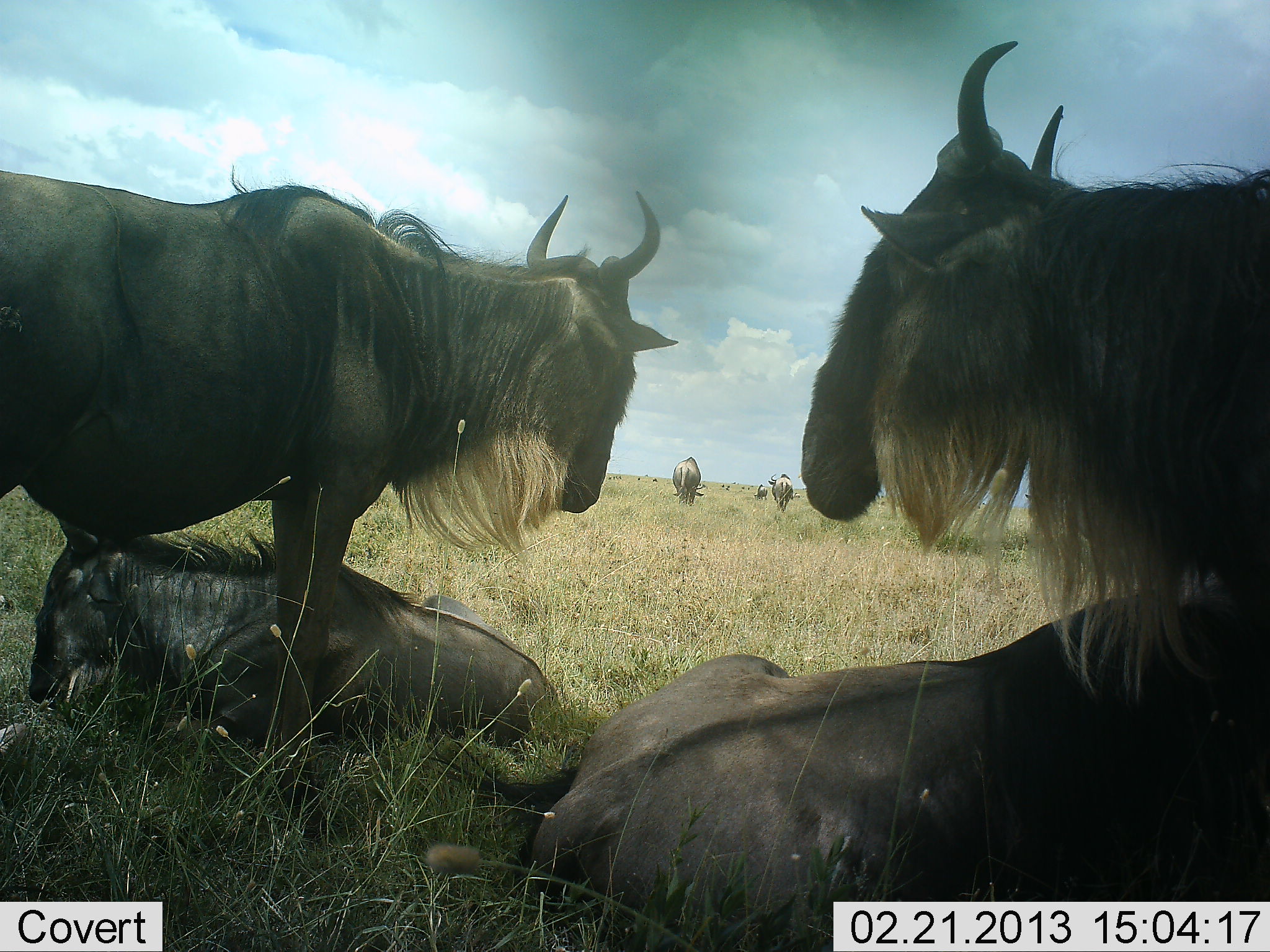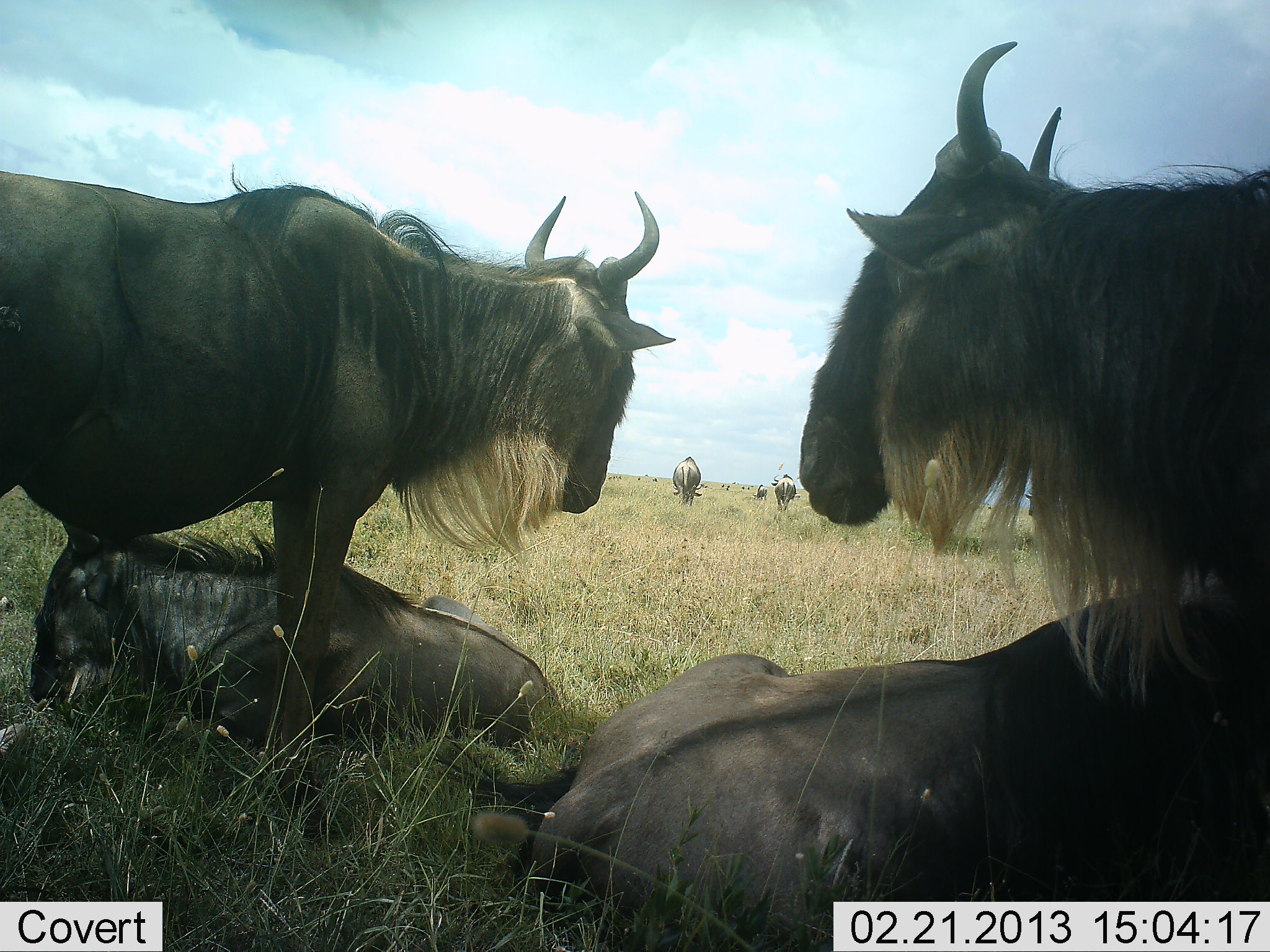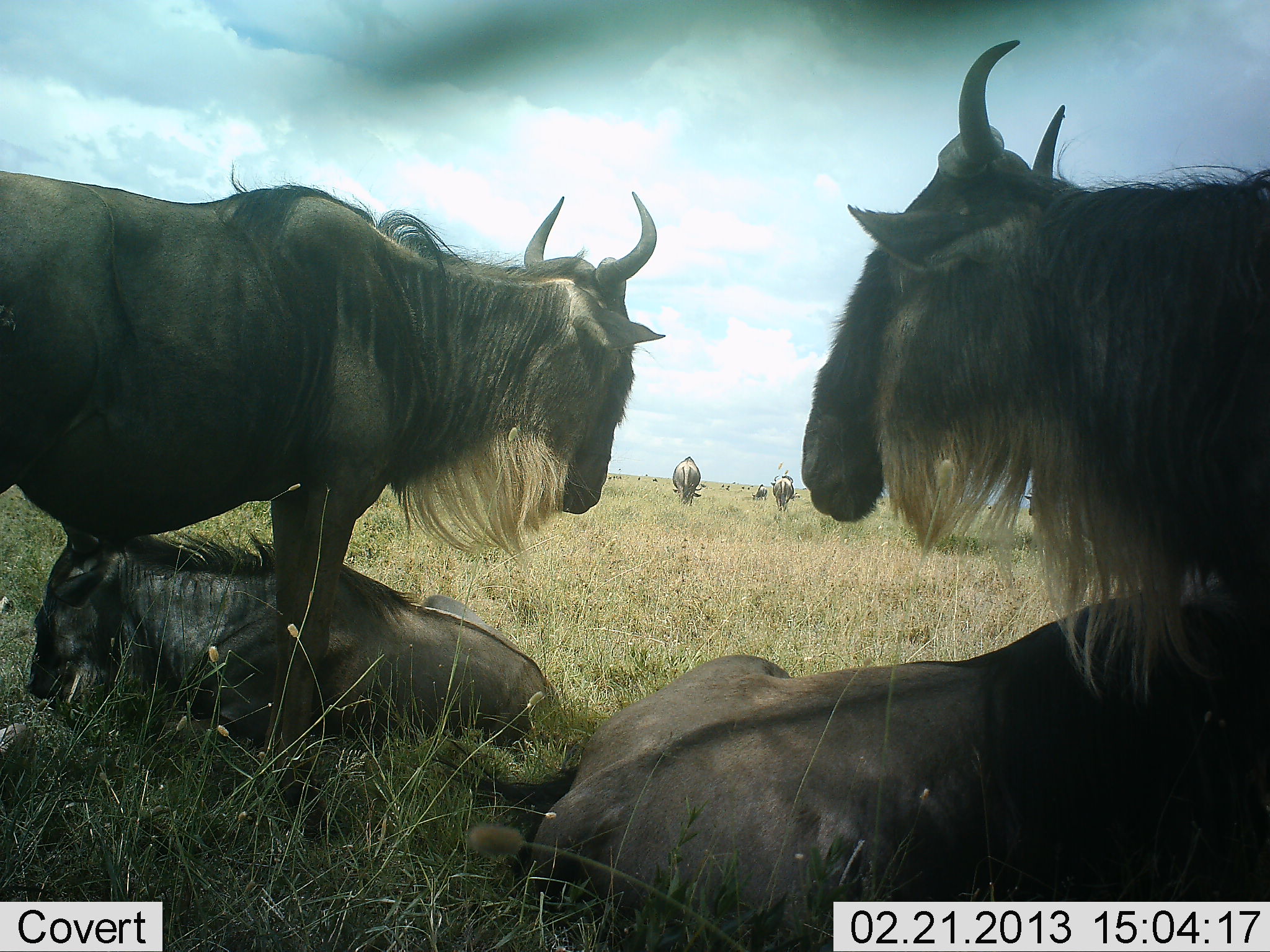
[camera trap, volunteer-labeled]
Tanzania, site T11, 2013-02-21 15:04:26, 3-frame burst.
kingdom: Animalia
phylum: Chordata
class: Mammalia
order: Artiodactyla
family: Bovidae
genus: Connochaetes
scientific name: Connochaetes taurinus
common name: blue wildebeest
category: wildebeest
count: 7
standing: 57%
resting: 95%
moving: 10%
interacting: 5%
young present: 0%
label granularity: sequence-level